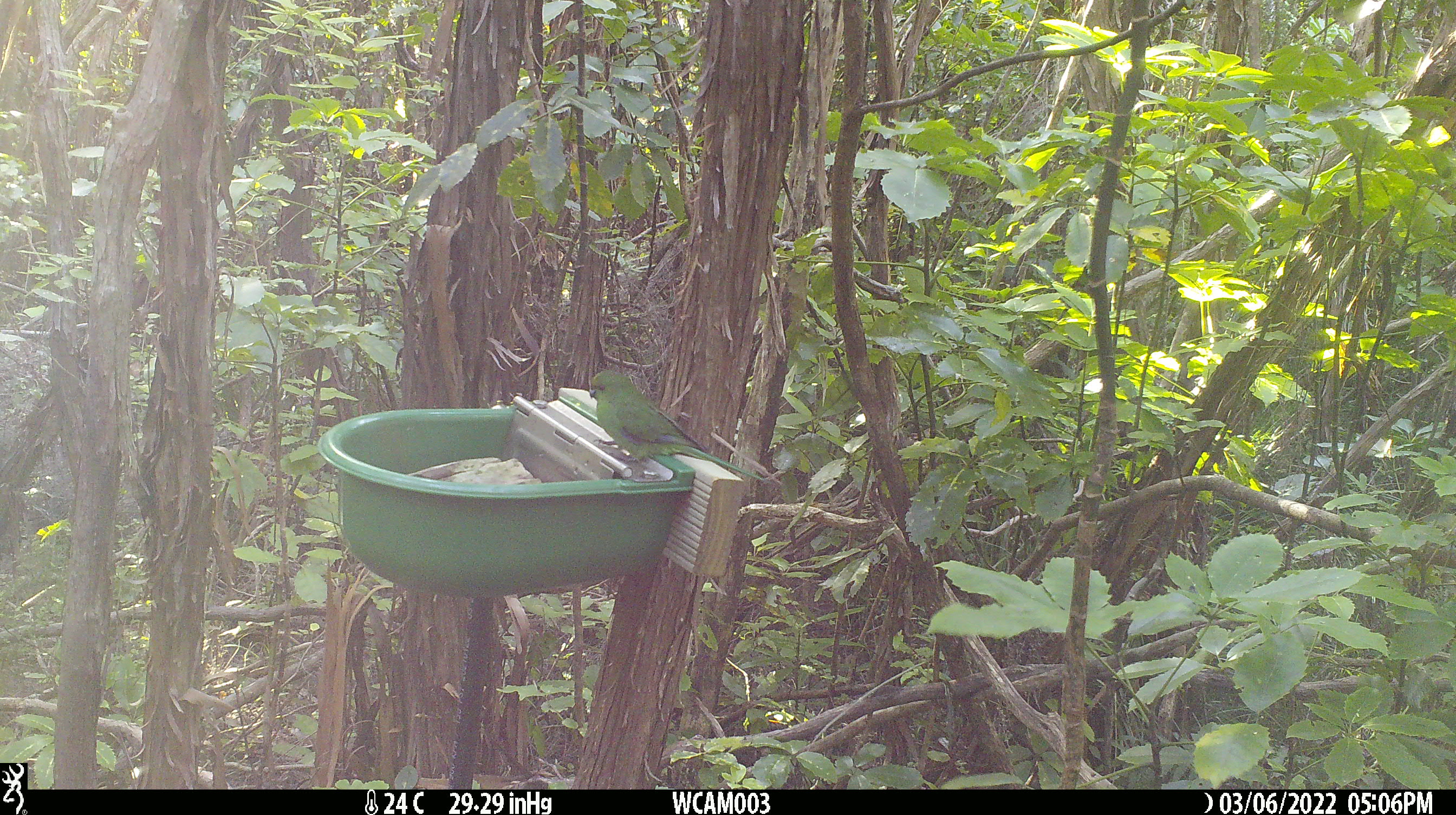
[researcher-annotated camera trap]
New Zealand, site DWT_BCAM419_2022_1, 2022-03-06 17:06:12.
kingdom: Animalia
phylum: Chordata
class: Aves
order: Psittaciformes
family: Psittaculidae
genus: Cyanoramphus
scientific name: Cyanoramphus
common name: parakeet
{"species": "parakeet (Cyanoramphus)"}